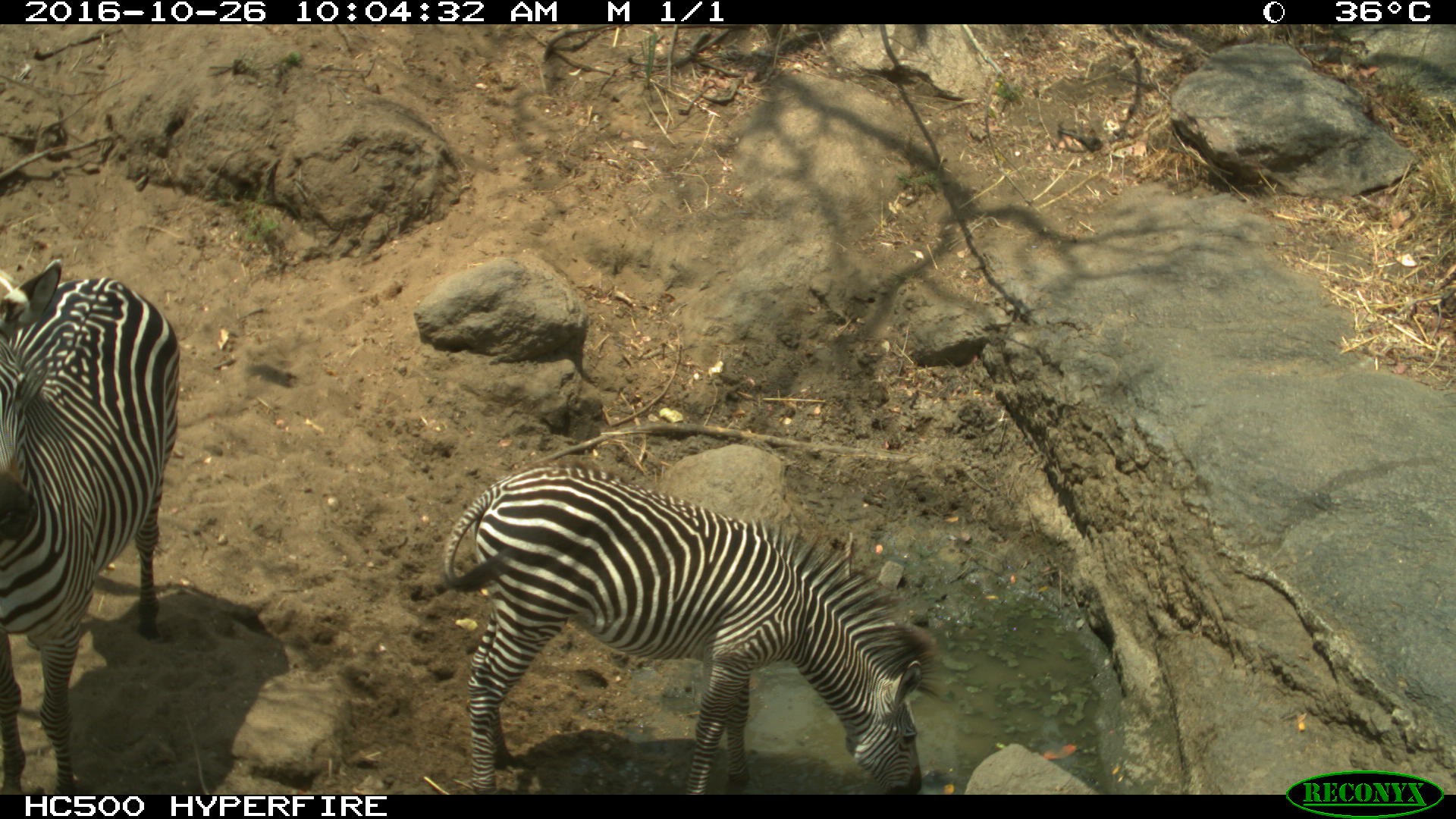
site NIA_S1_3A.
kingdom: Animalia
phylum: Chordata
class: Mammalia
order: Perissodactyla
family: Equidae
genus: Equus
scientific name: Equus quagga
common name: plains zebra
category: zebraplains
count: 2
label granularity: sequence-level